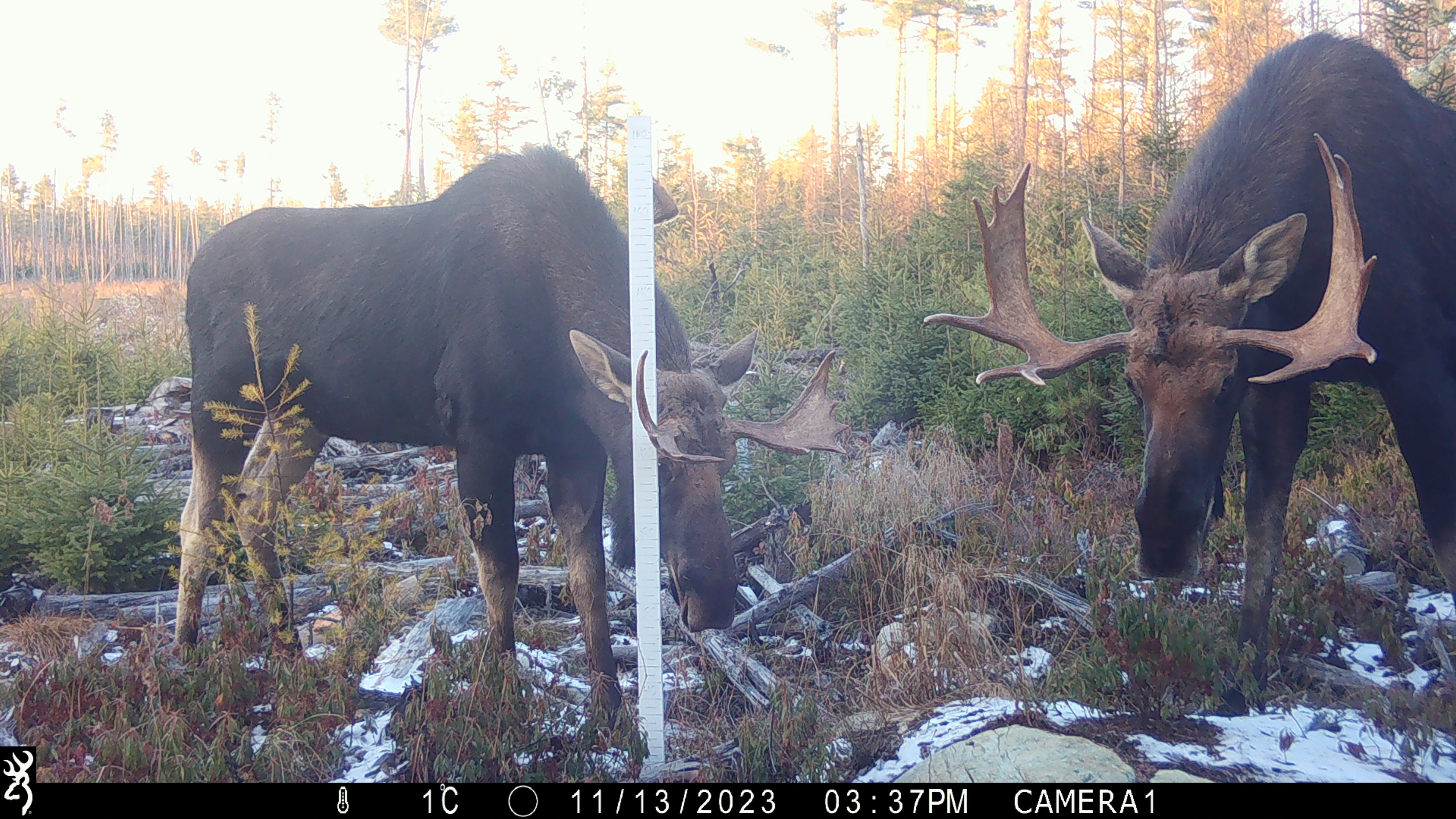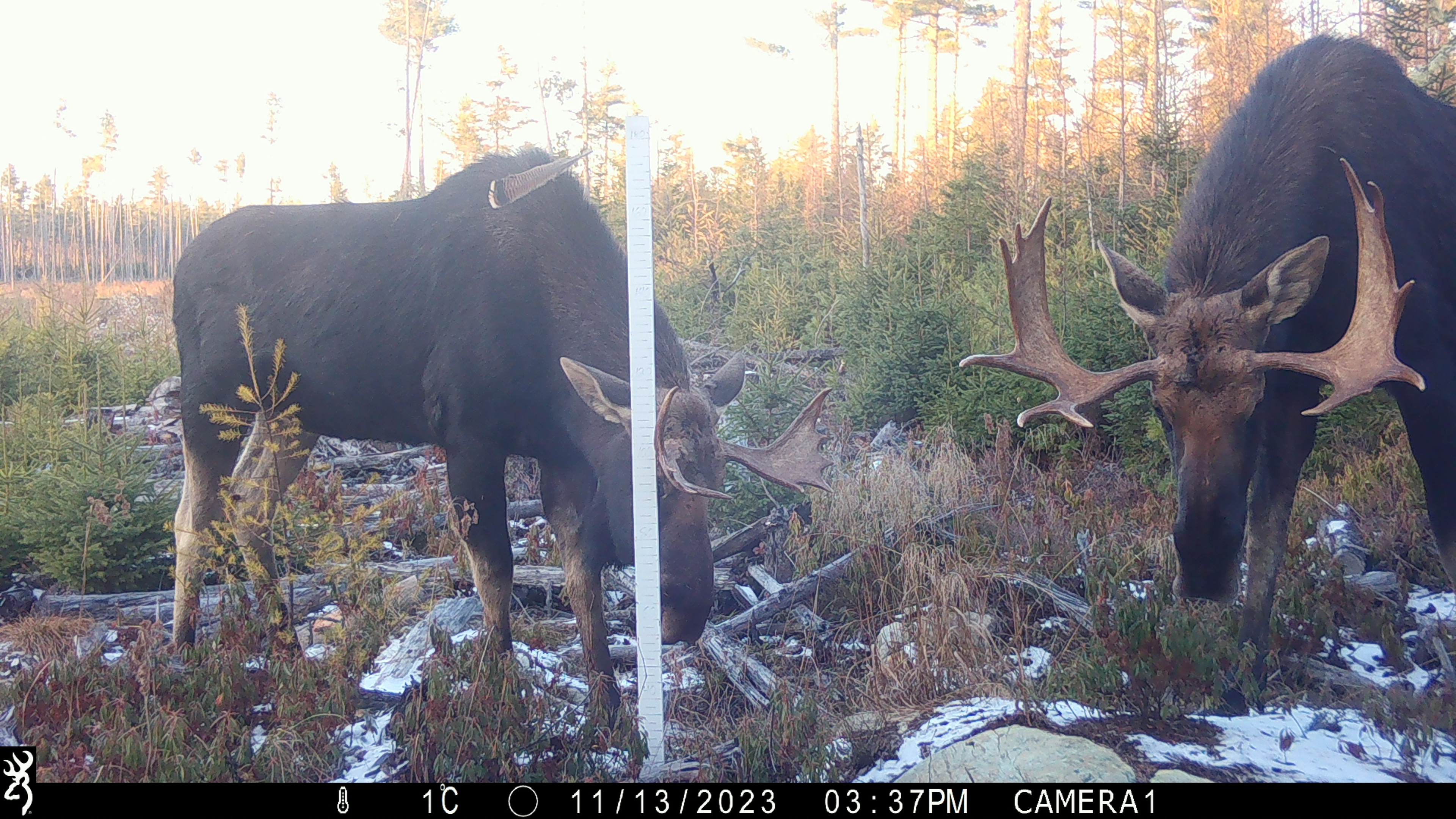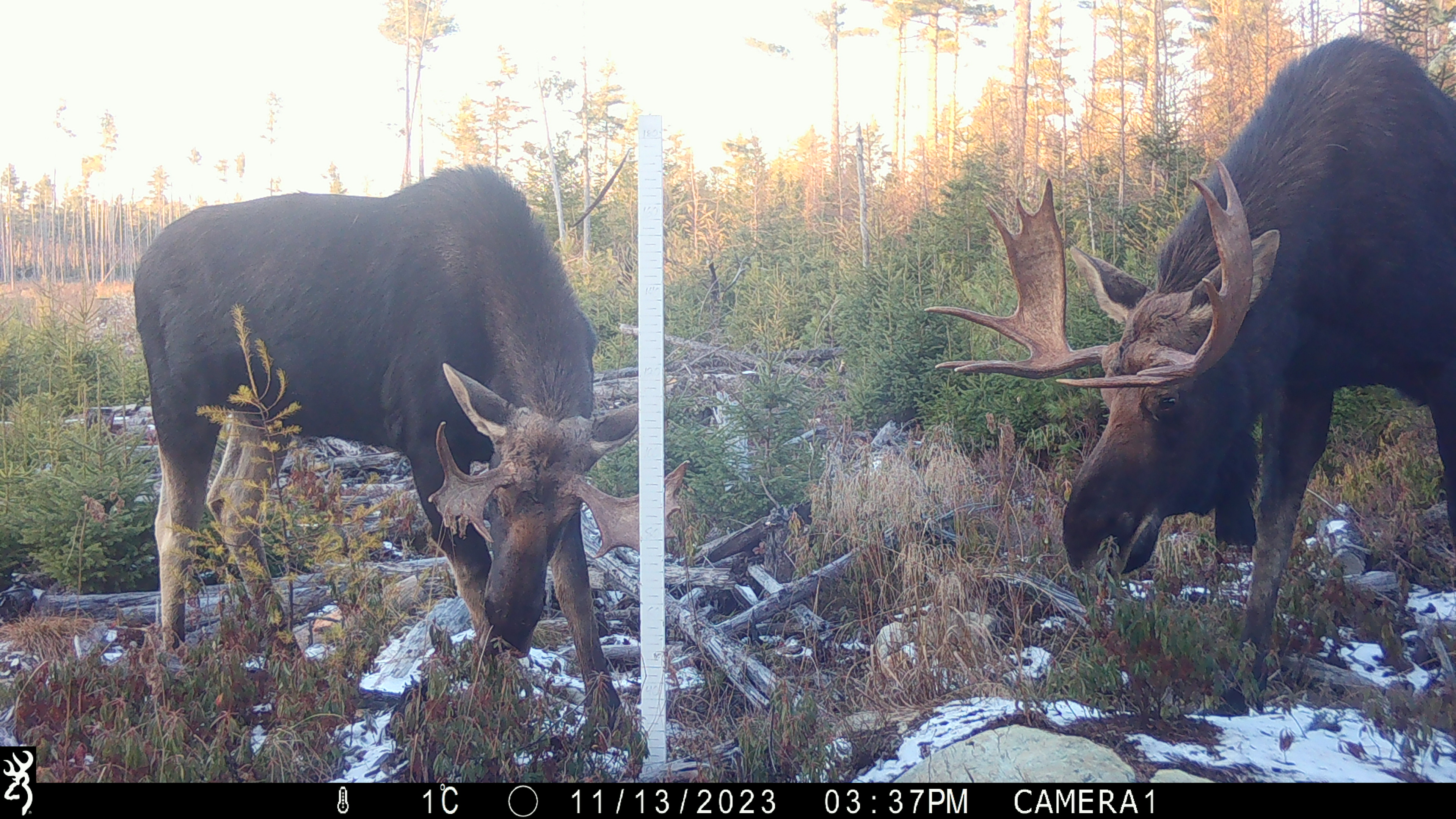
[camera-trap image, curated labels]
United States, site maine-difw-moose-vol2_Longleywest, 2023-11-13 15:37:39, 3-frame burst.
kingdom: Animalia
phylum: Chordata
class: Mammalia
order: Artiodactyla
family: Cervidae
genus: Alces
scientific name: Alces alces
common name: moose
Moose (Alces alces).